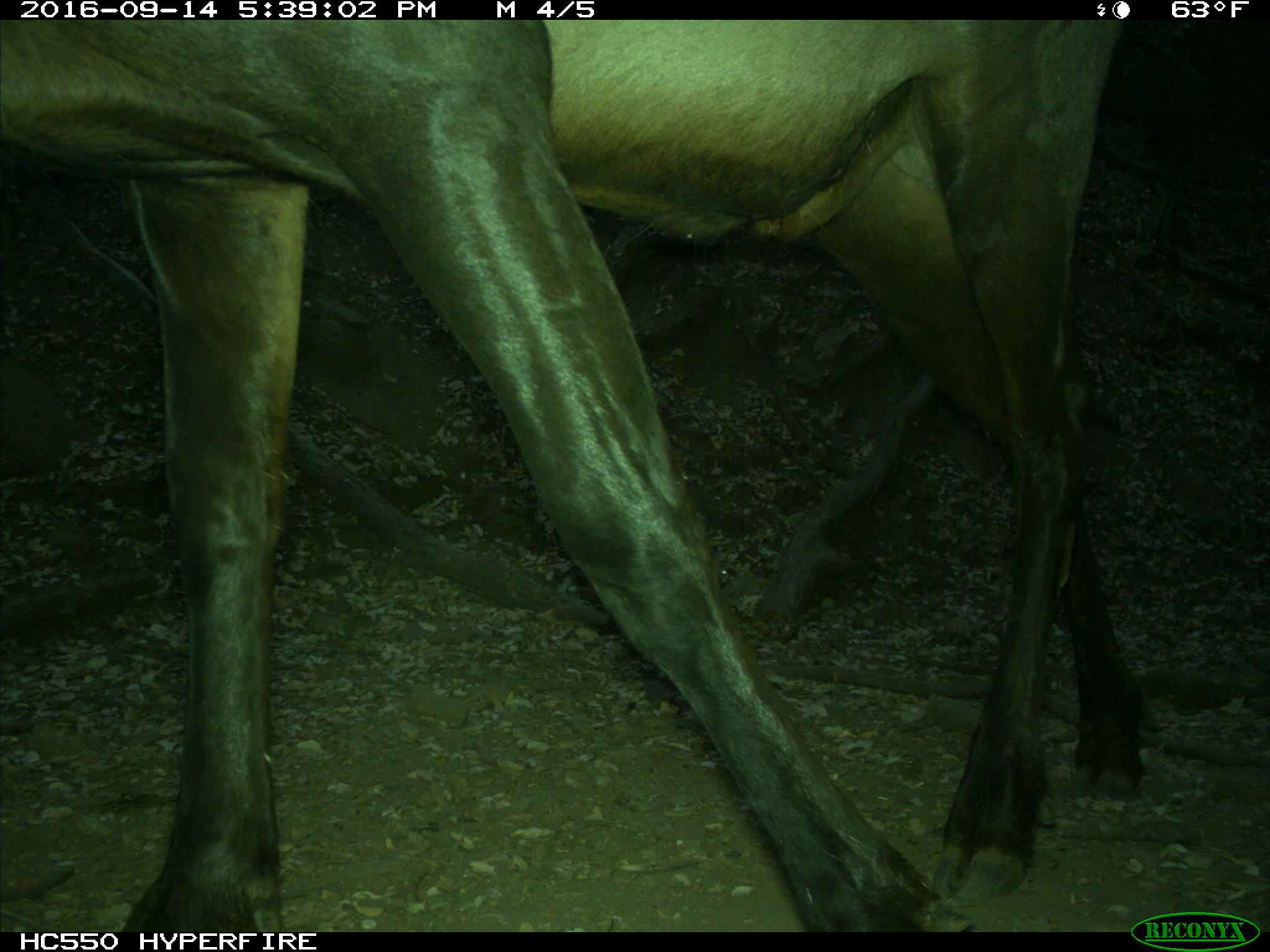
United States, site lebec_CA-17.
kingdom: Animalia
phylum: Chordata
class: Mammalia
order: Artiodactyla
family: Cervidae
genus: Cervus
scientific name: Cervus canadensis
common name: elk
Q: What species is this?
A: Cervus canadensis (elk).